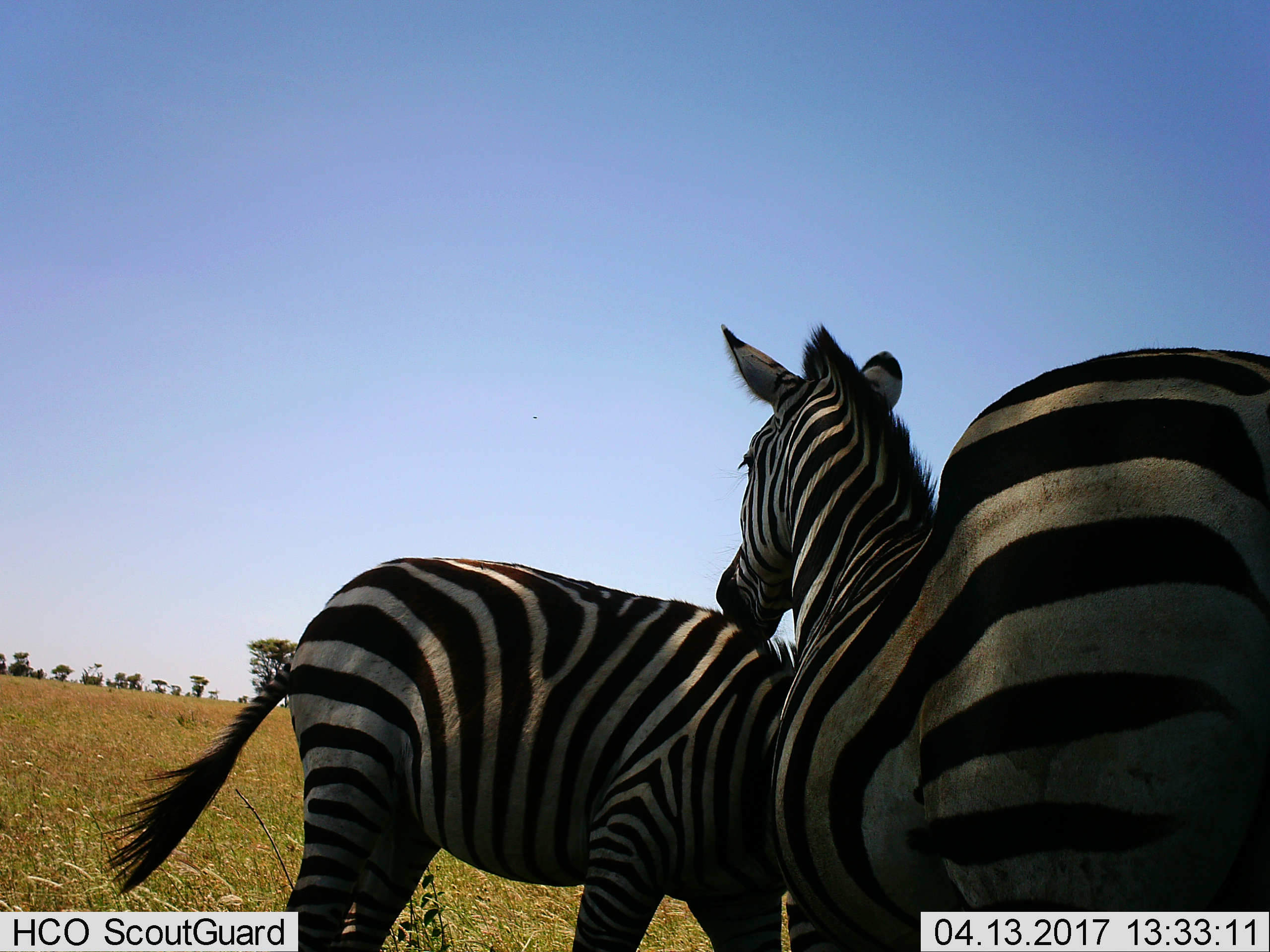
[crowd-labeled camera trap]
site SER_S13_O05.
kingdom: Animalia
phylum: Chordata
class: Mammalia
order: Perissodactyla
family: Equidae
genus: Equus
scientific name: Equus quagga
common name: plains zebra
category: zebraplains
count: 2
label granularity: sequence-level